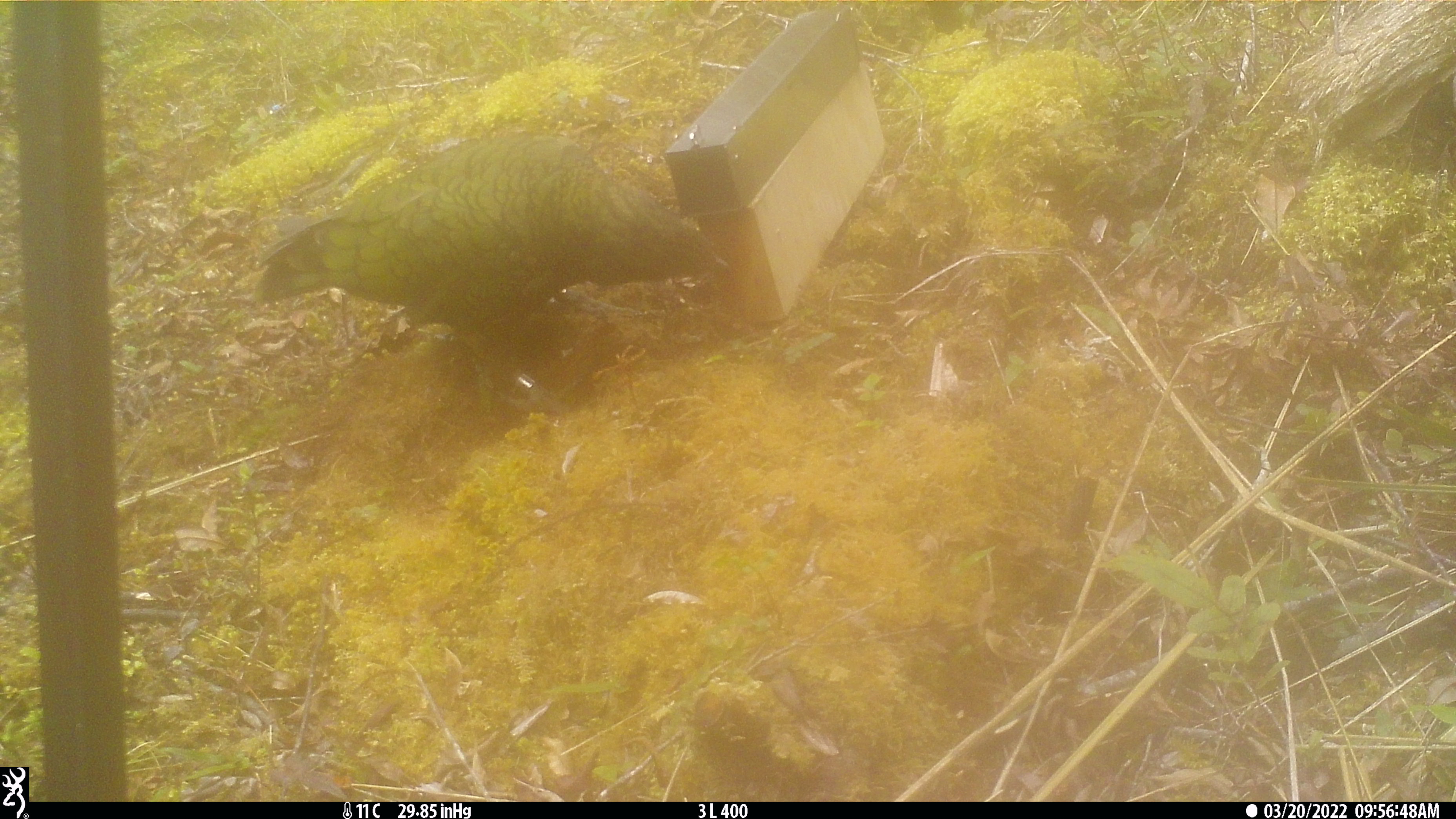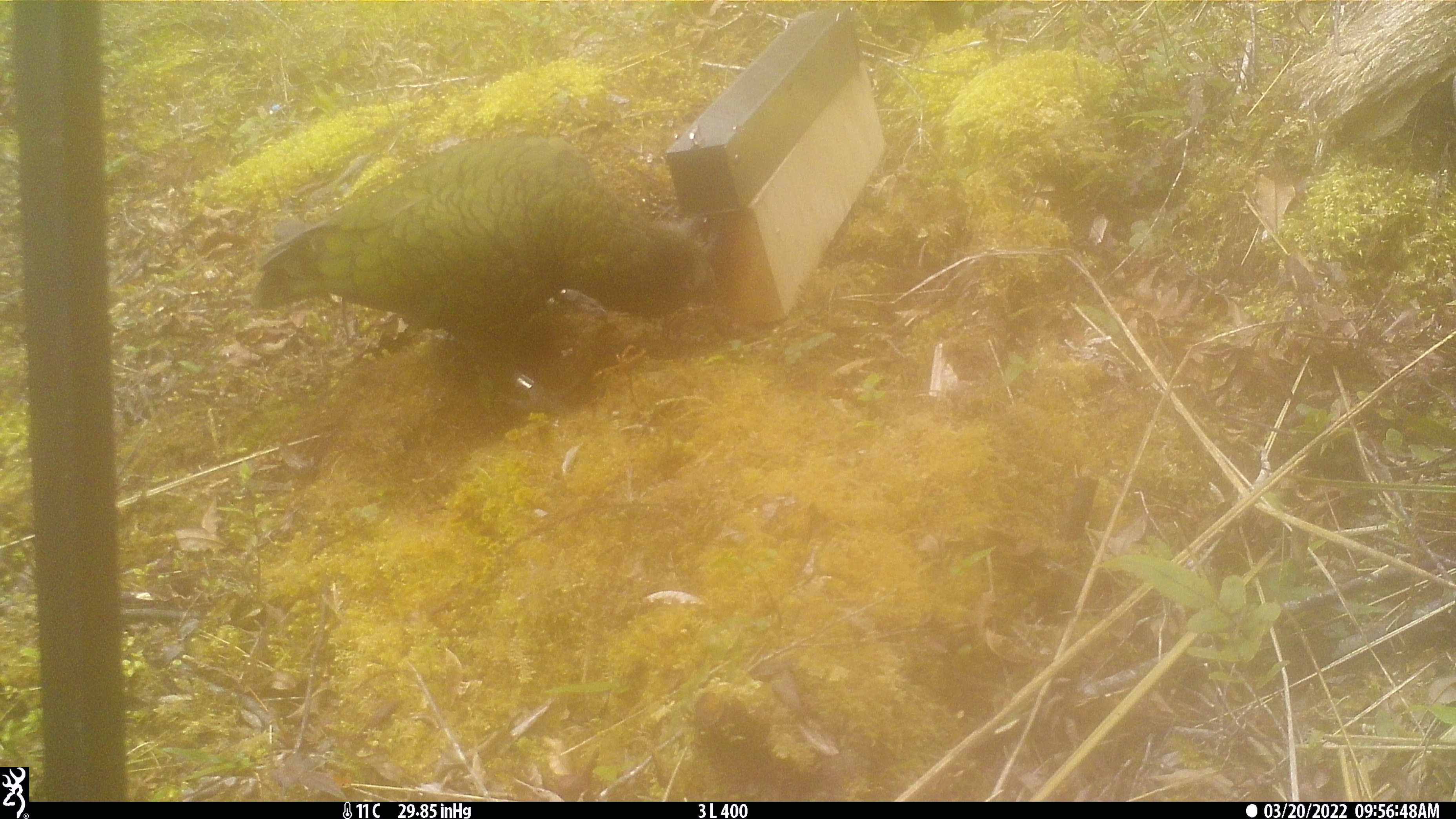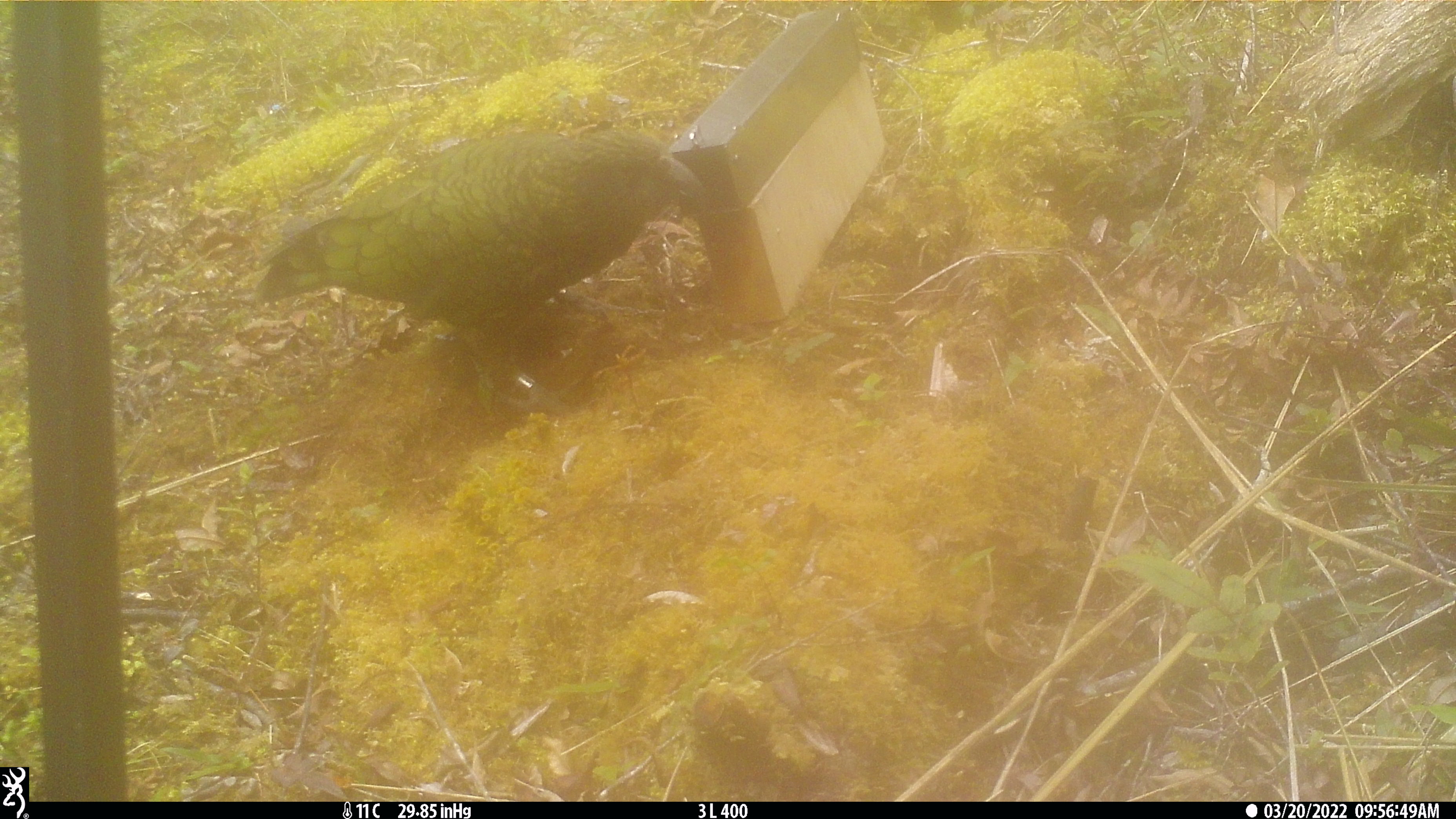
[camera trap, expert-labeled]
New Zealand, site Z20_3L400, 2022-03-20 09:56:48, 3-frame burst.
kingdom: Animalia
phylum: Chordata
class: Aves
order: Psittaciformes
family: Strigopidae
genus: Nestor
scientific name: Nestor notabilis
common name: kea